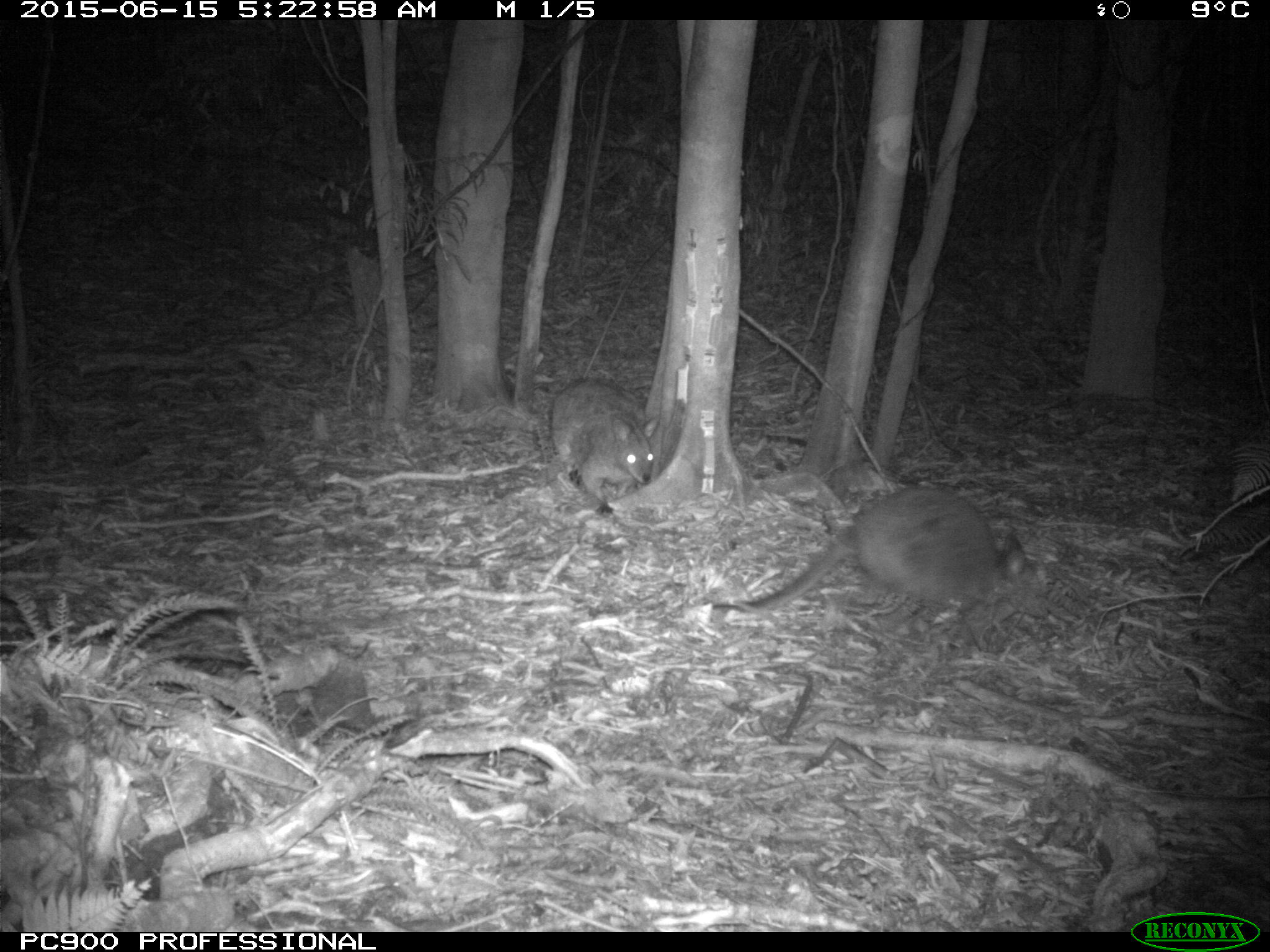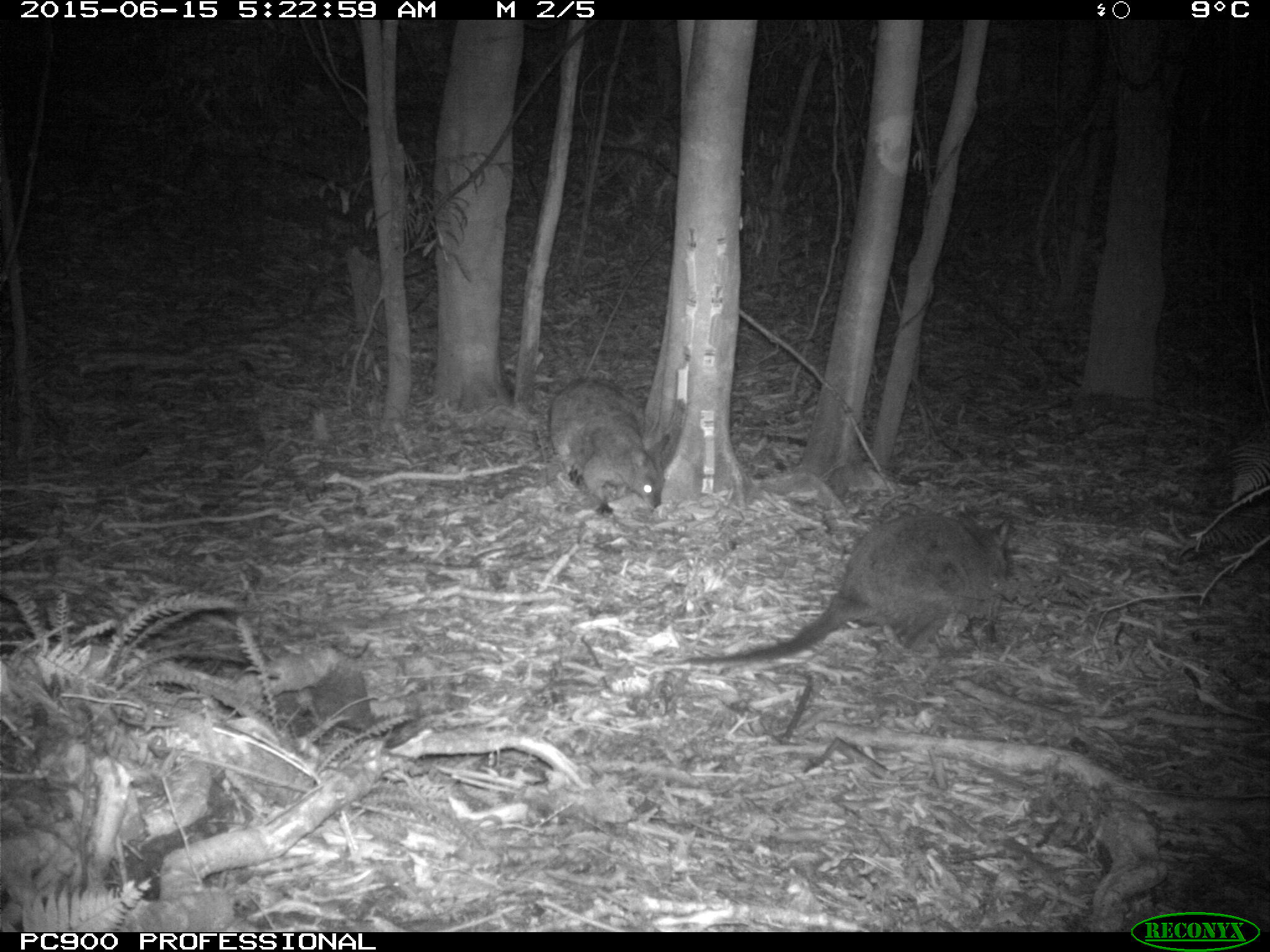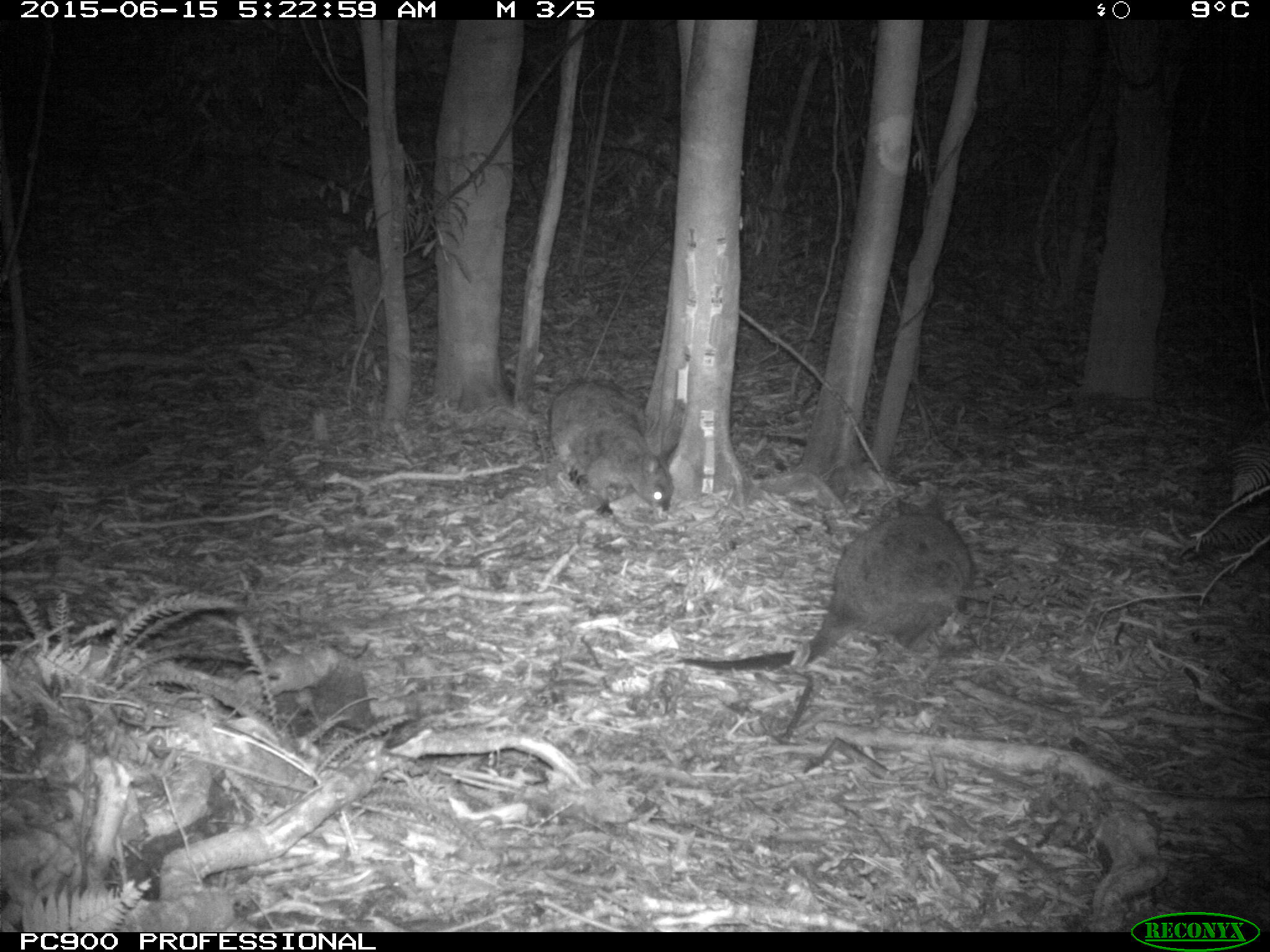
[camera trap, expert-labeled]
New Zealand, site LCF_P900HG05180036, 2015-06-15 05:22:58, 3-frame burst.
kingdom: Animalia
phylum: Chordata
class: Mammalia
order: Diprotodontia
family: Macropodidae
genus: Notamacropus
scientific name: Notamacropus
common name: wallaby